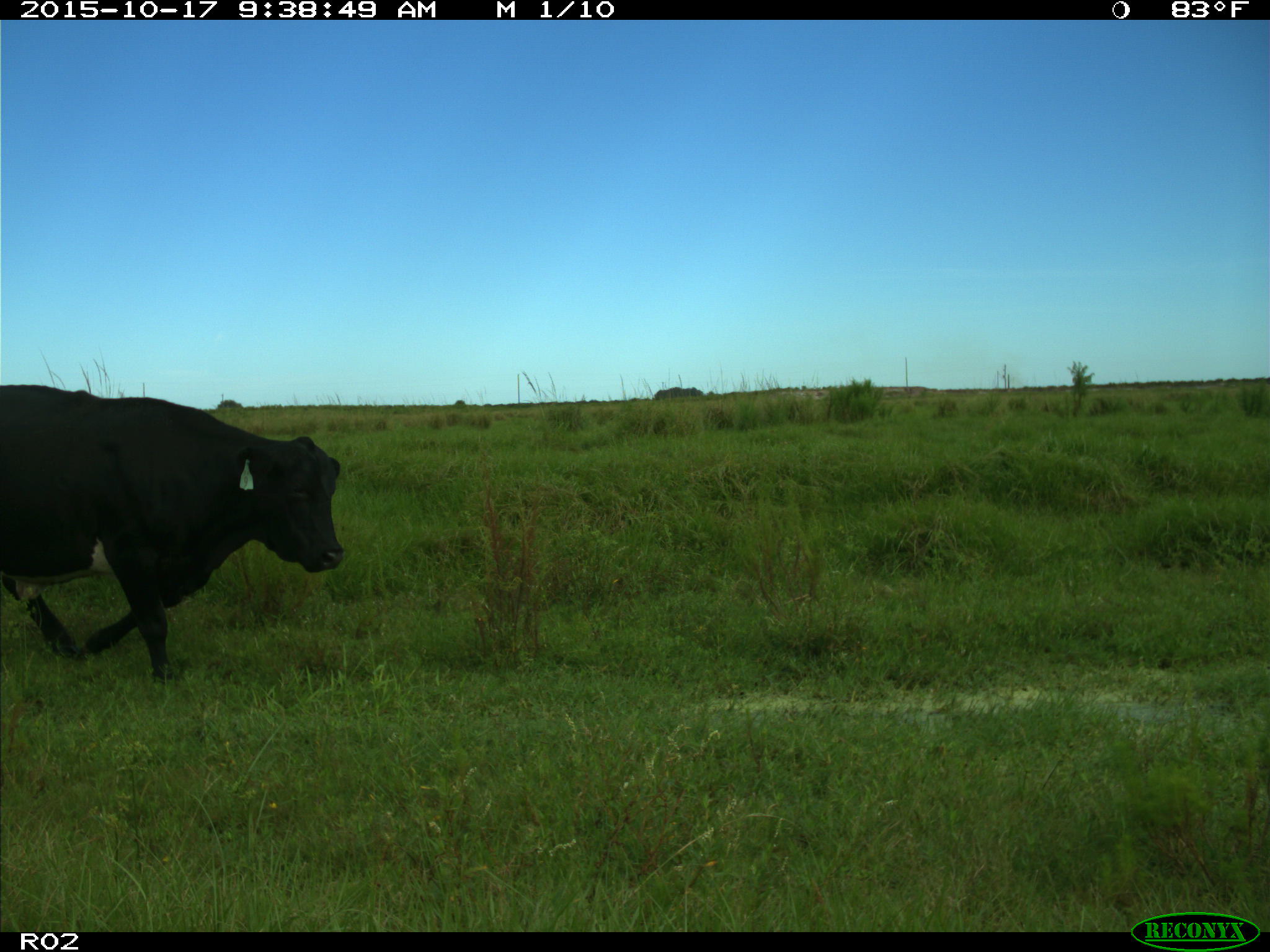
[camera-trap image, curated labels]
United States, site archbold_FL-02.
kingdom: Animalia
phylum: Chordata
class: Mammalia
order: Artiodactyla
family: Bovidae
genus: Bos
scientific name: Bos taurus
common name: domestic cow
Bos taurus (domestic cow).